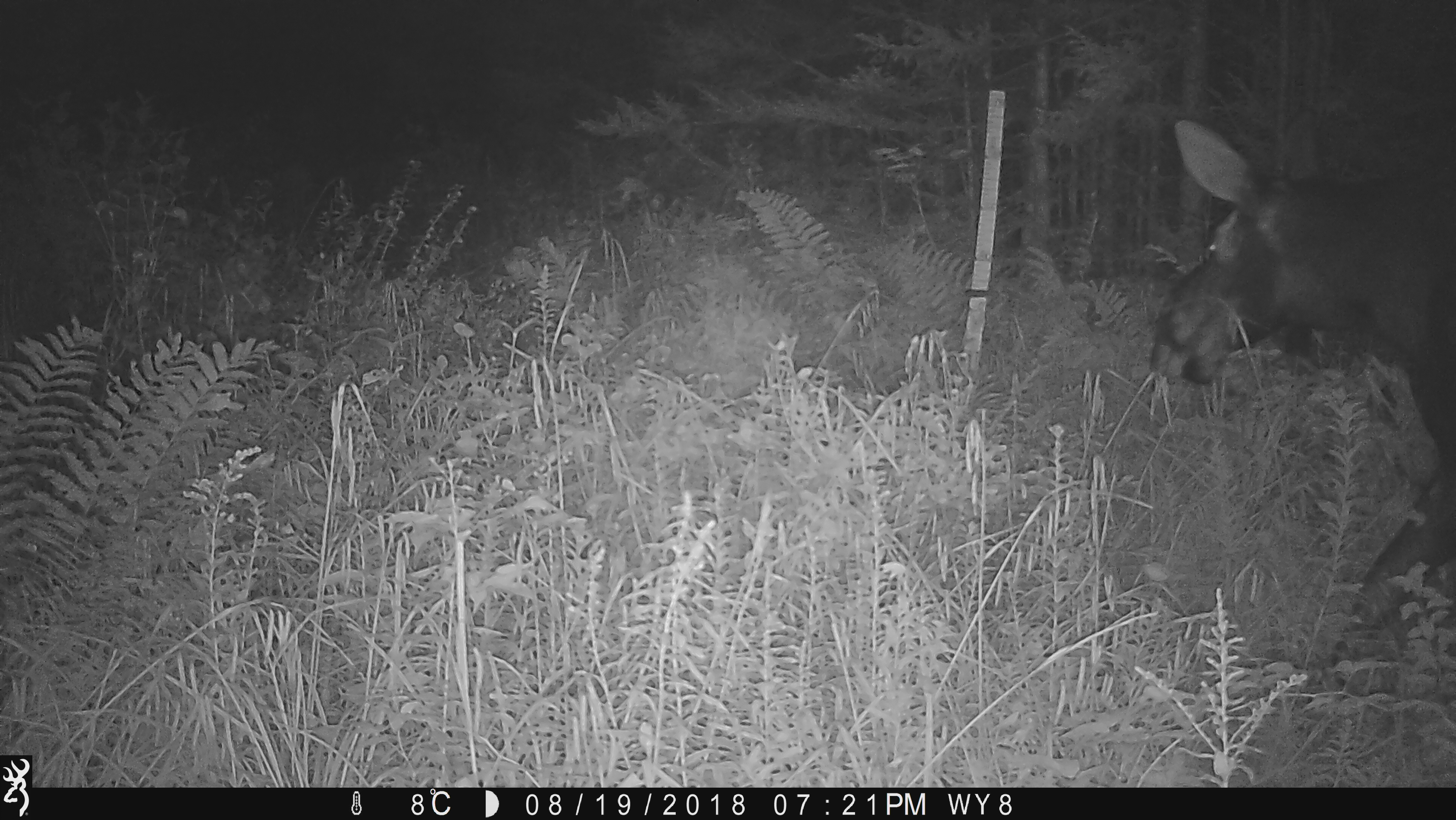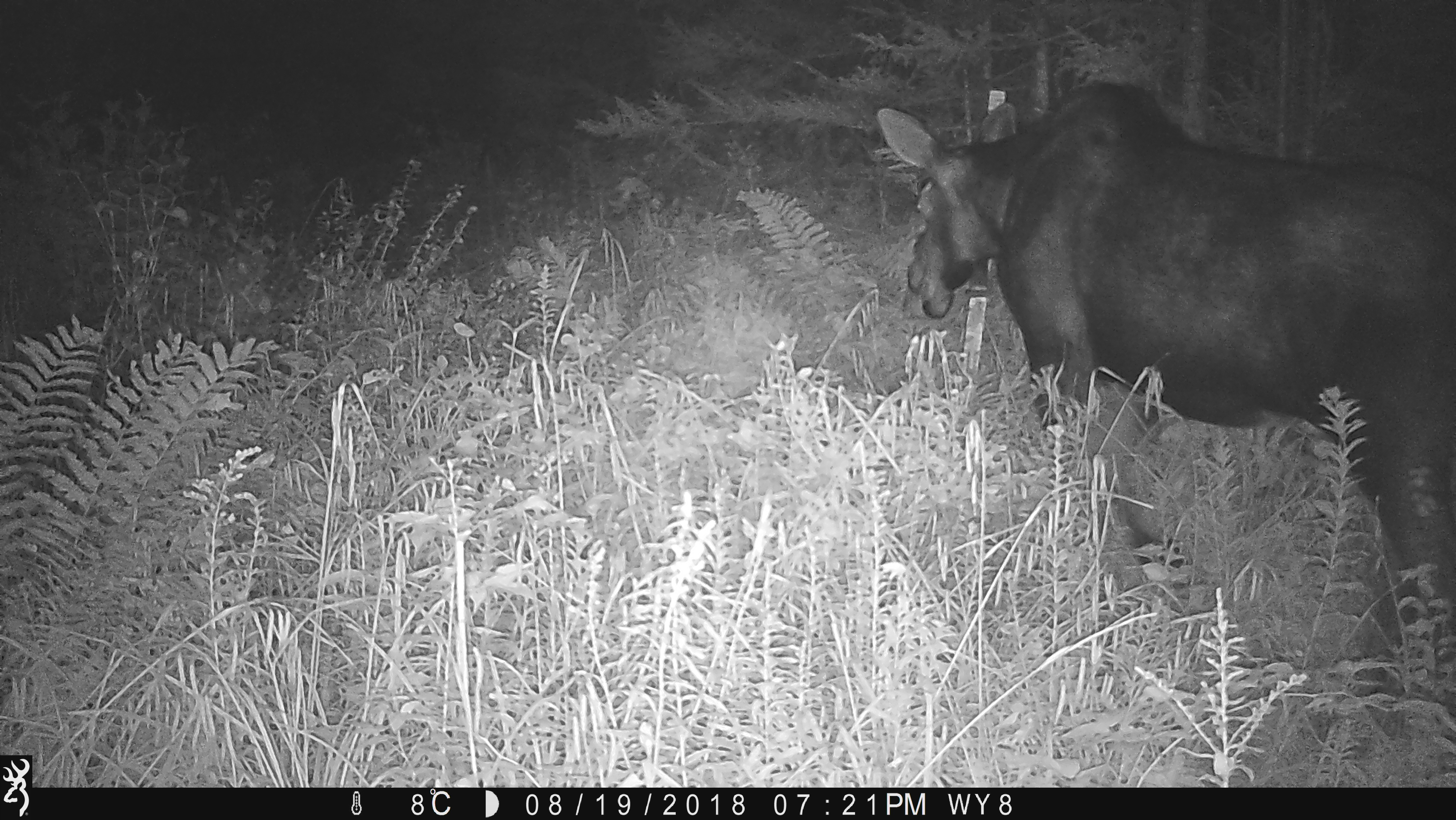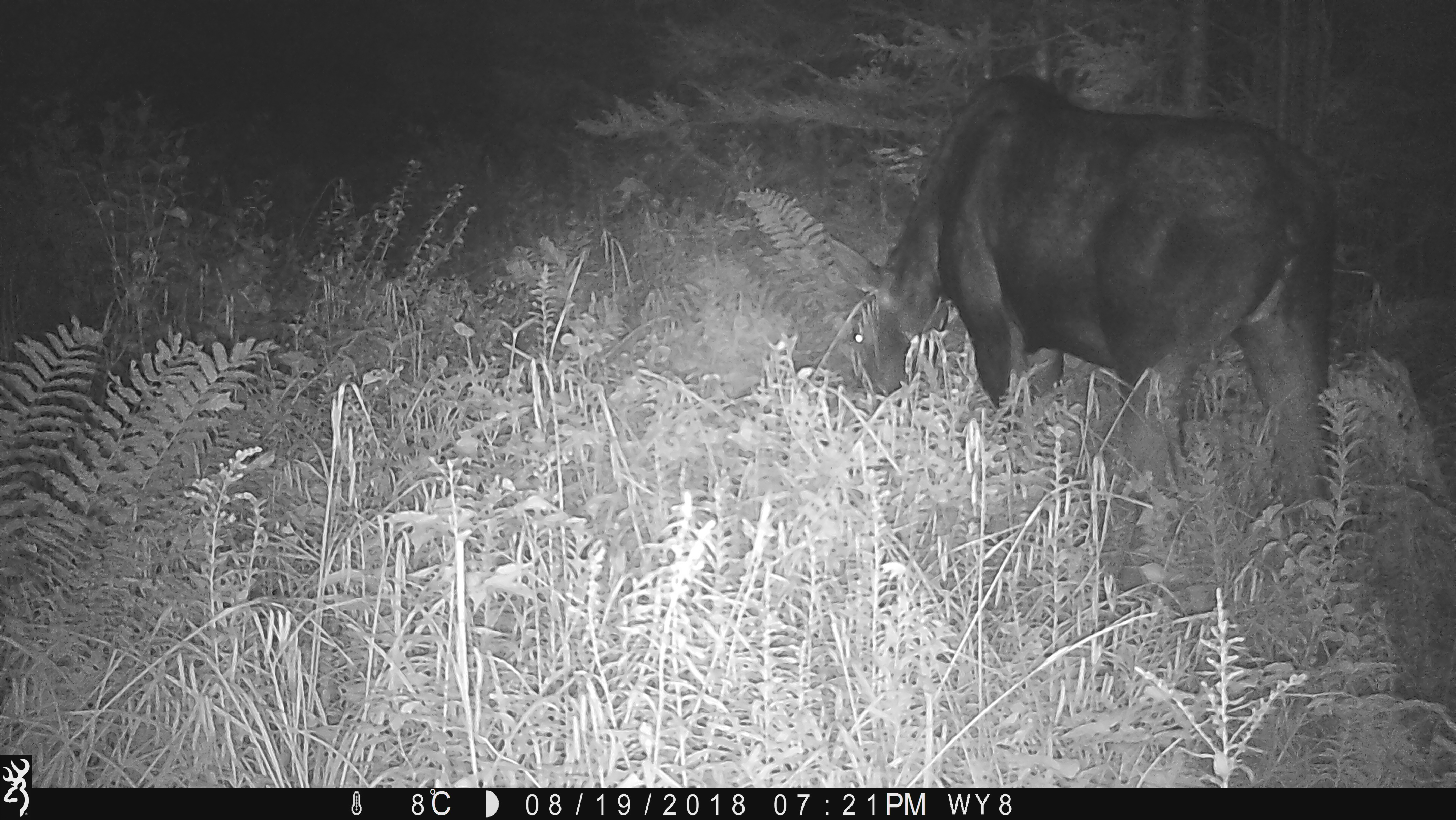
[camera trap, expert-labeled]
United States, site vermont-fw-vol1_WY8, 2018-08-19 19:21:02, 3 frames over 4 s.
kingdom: Animalia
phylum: Chordata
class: Mammalia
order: Artiodactyla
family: Cervidae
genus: Alces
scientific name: Alces alces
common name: moose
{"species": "moose (Alces alces)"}